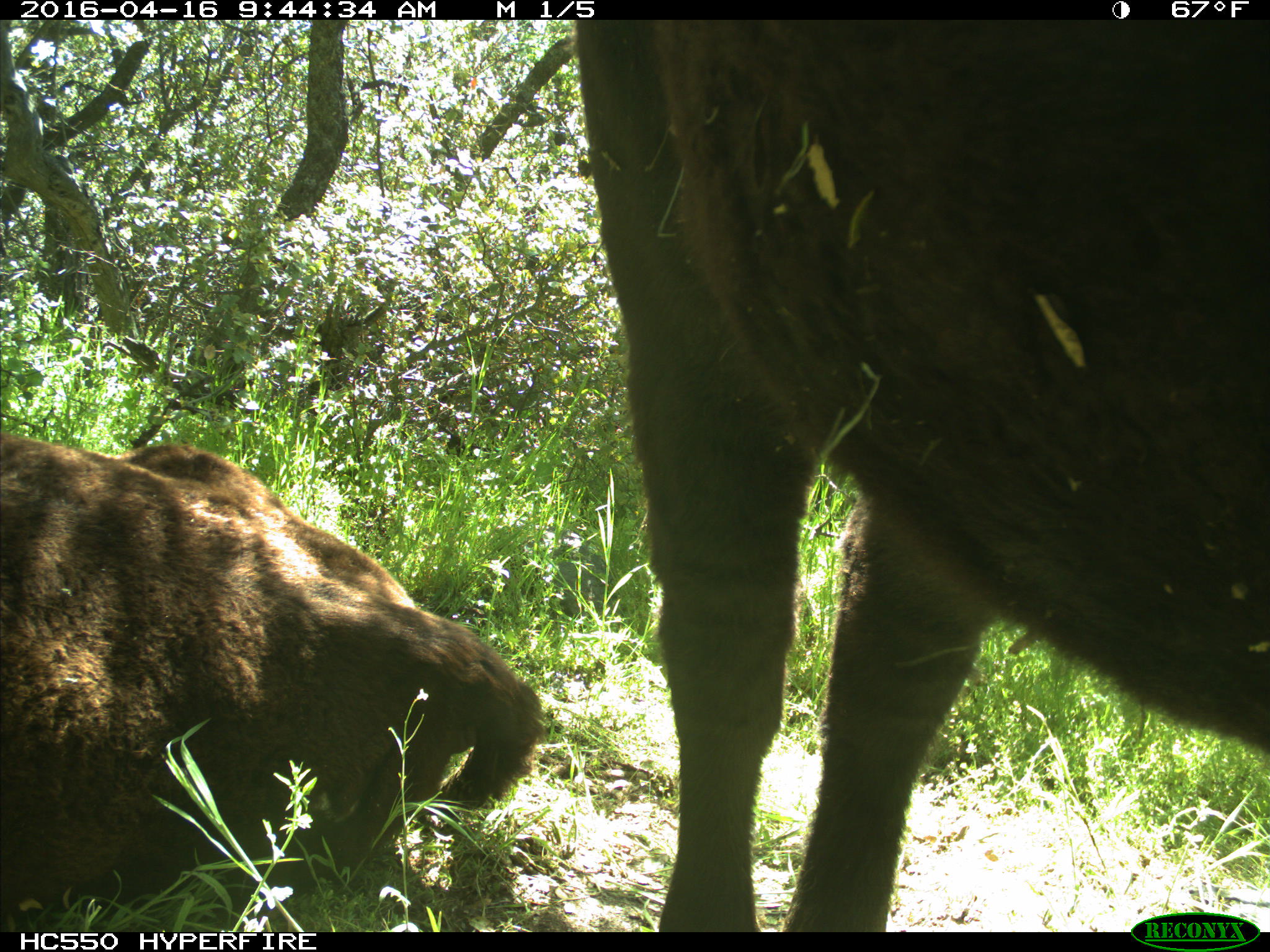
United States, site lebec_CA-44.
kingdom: Animalia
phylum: Chordata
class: Mammalia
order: Artiodactyla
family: Bovidae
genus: Bos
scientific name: Bos taurus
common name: domestic cow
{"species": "Bos taurus (domestic cow)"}